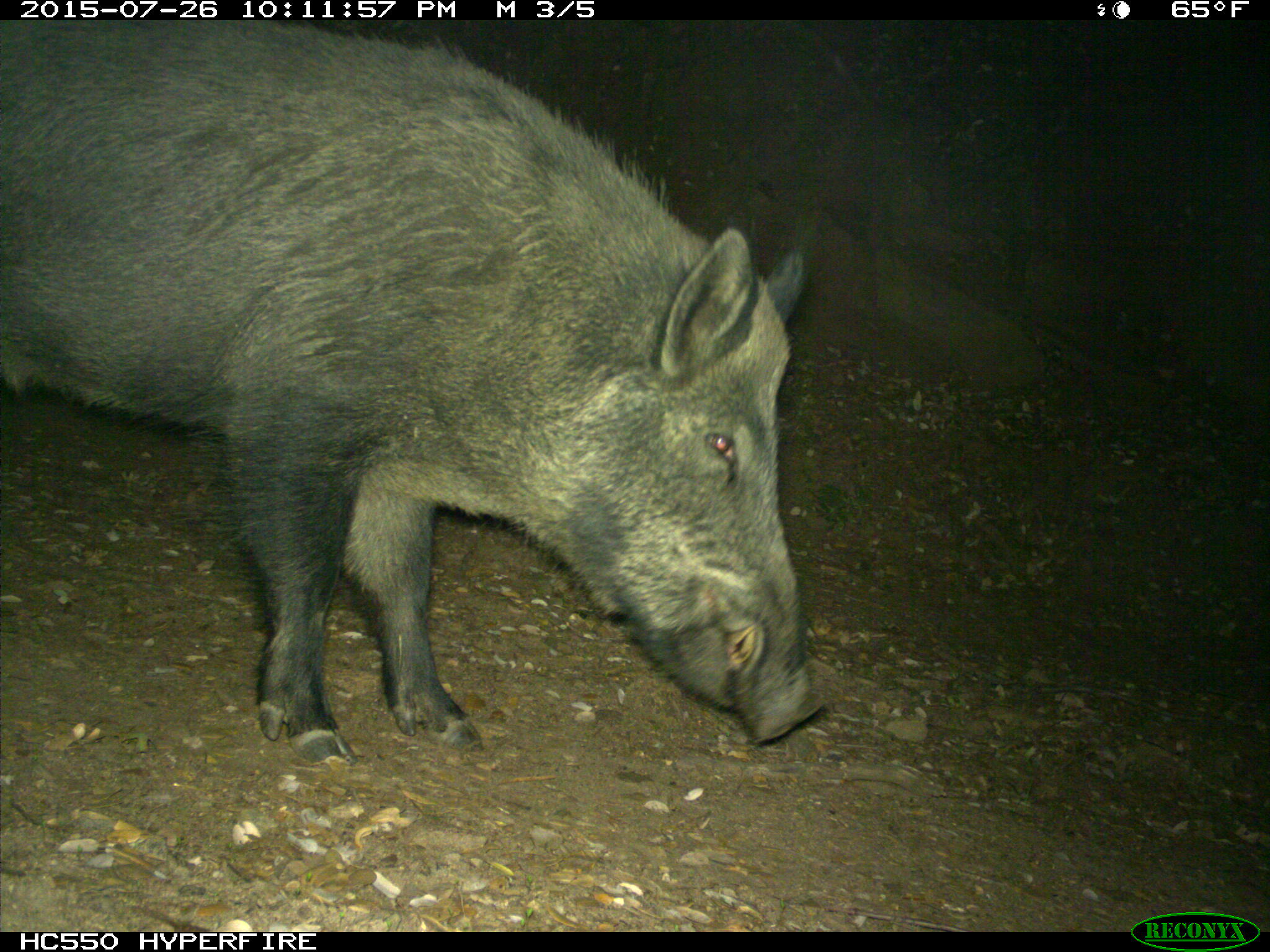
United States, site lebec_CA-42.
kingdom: Animalia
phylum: Chordata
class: Mammalia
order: Artiodactyla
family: Suidae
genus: Sus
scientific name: Sus scrofa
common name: wild boar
Sus scrofa (wild boar).